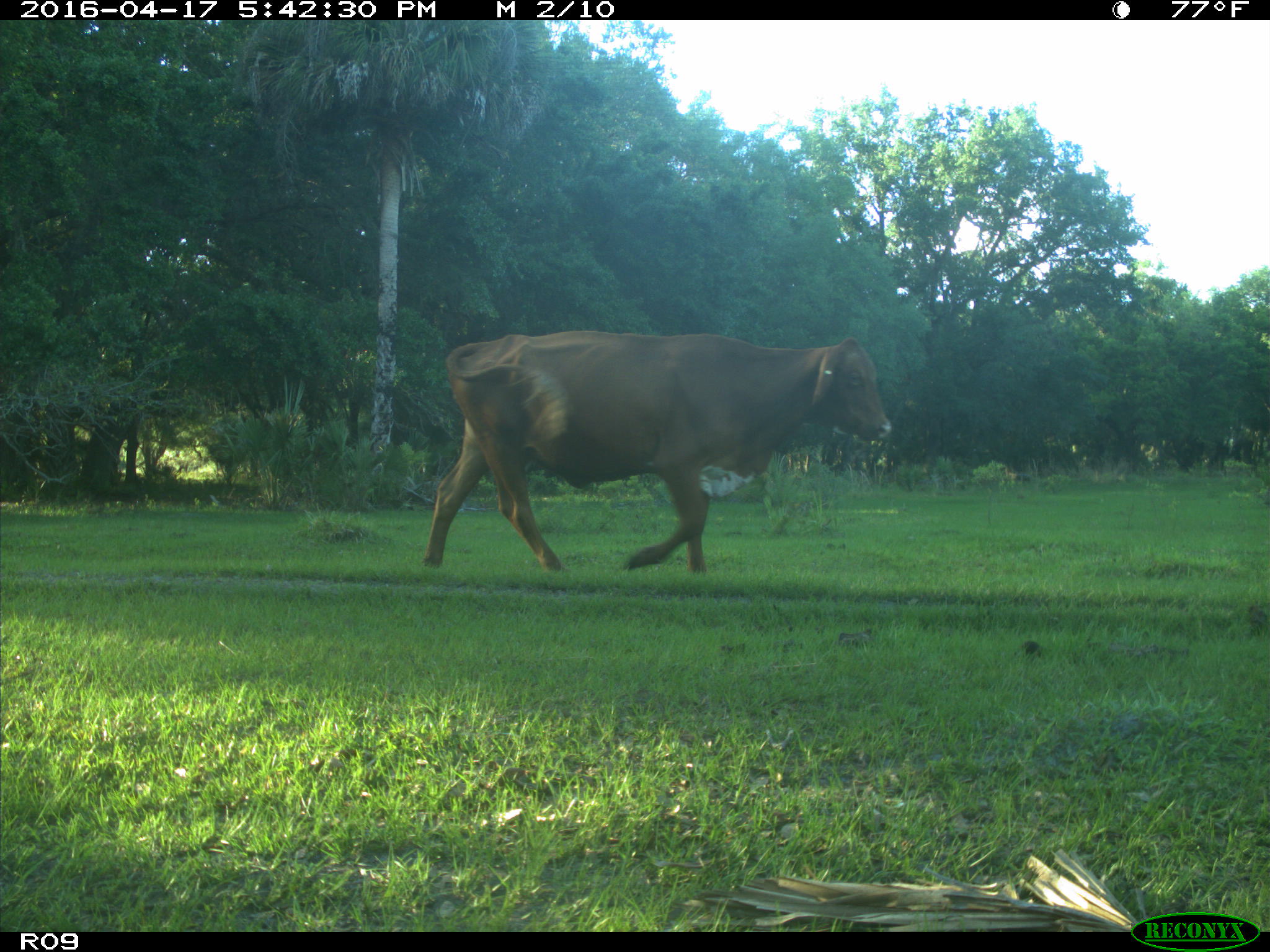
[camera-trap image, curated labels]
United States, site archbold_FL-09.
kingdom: Animalia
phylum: Chordata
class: Mammalia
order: Artiodactyla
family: Bovidae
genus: Bos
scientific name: Bos taurus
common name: domestic cow